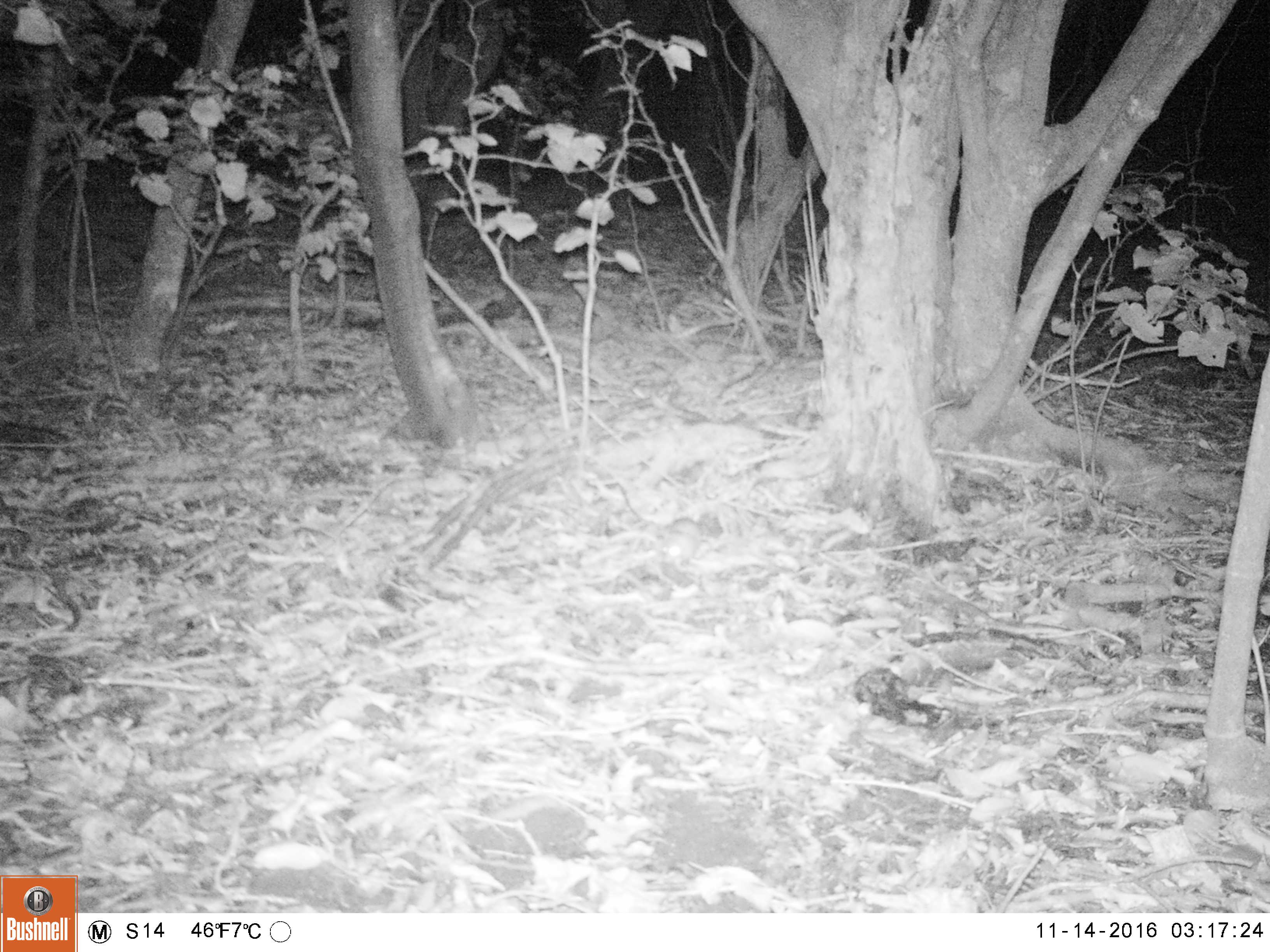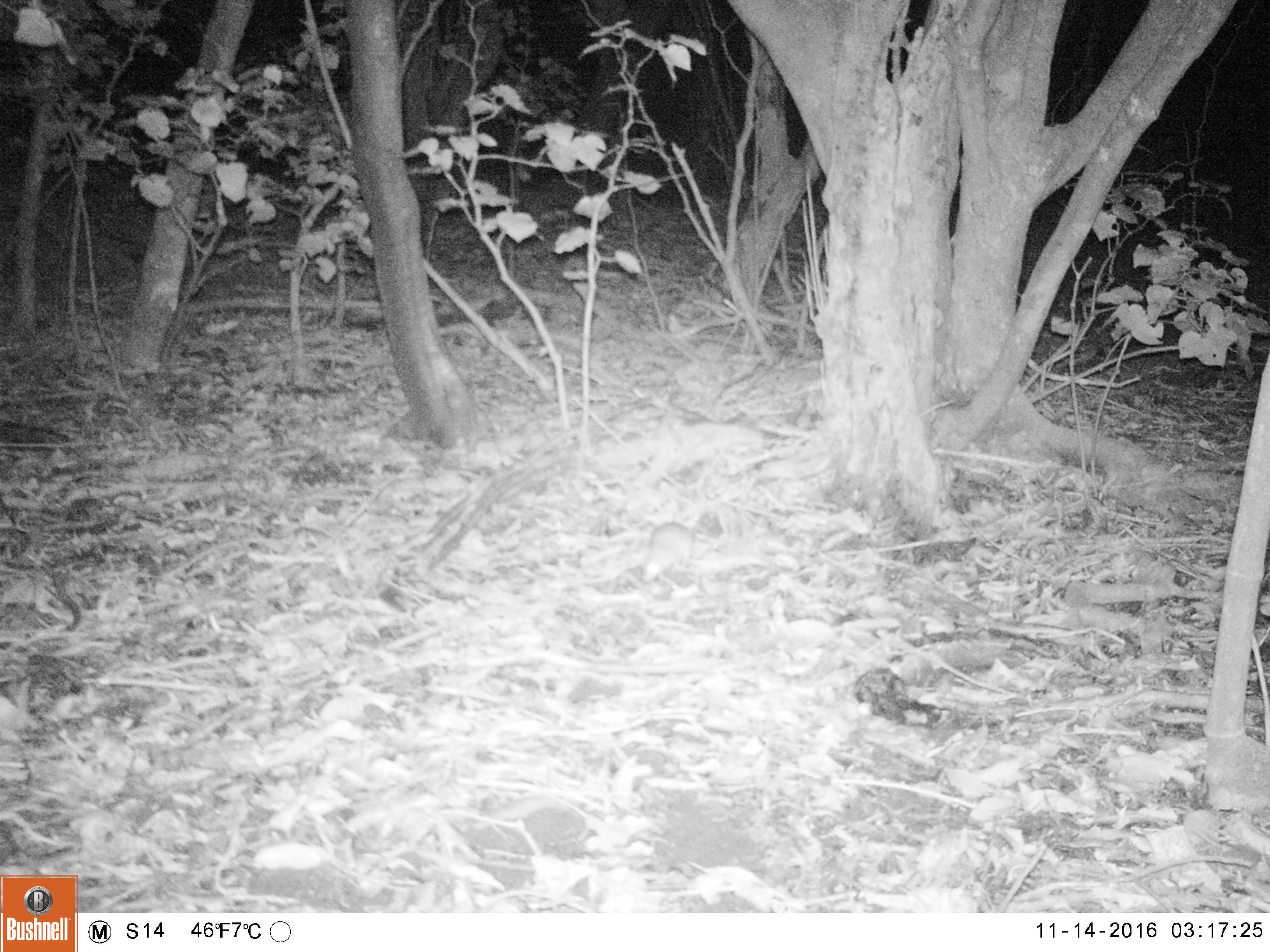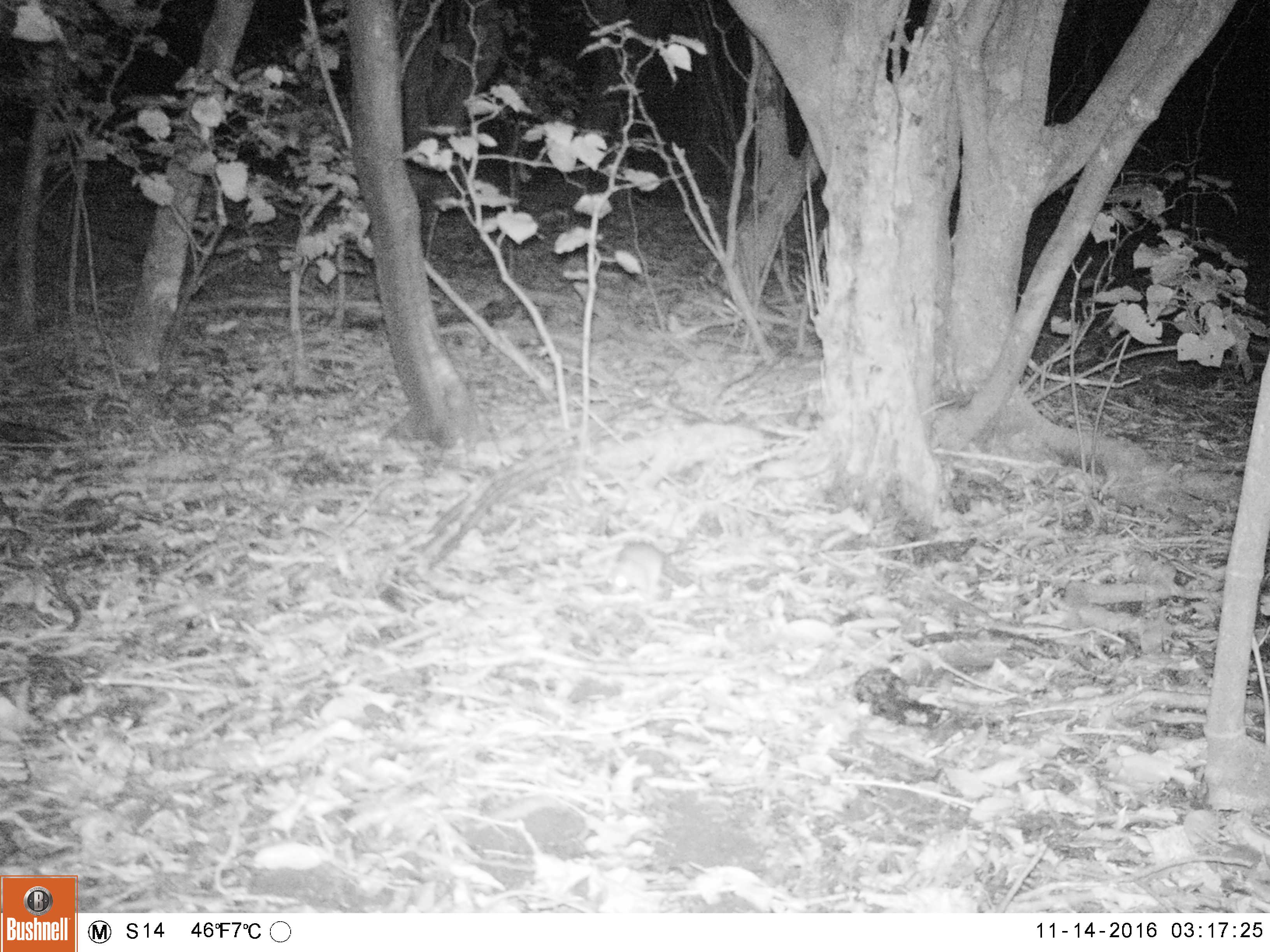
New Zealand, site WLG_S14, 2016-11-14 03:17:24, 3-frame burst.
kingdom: Animalia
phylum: Chordata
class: Mammalia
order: Rodentia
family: Muridae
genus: Rattus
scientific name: Rattus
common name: rat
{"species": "rat (Rattus)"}